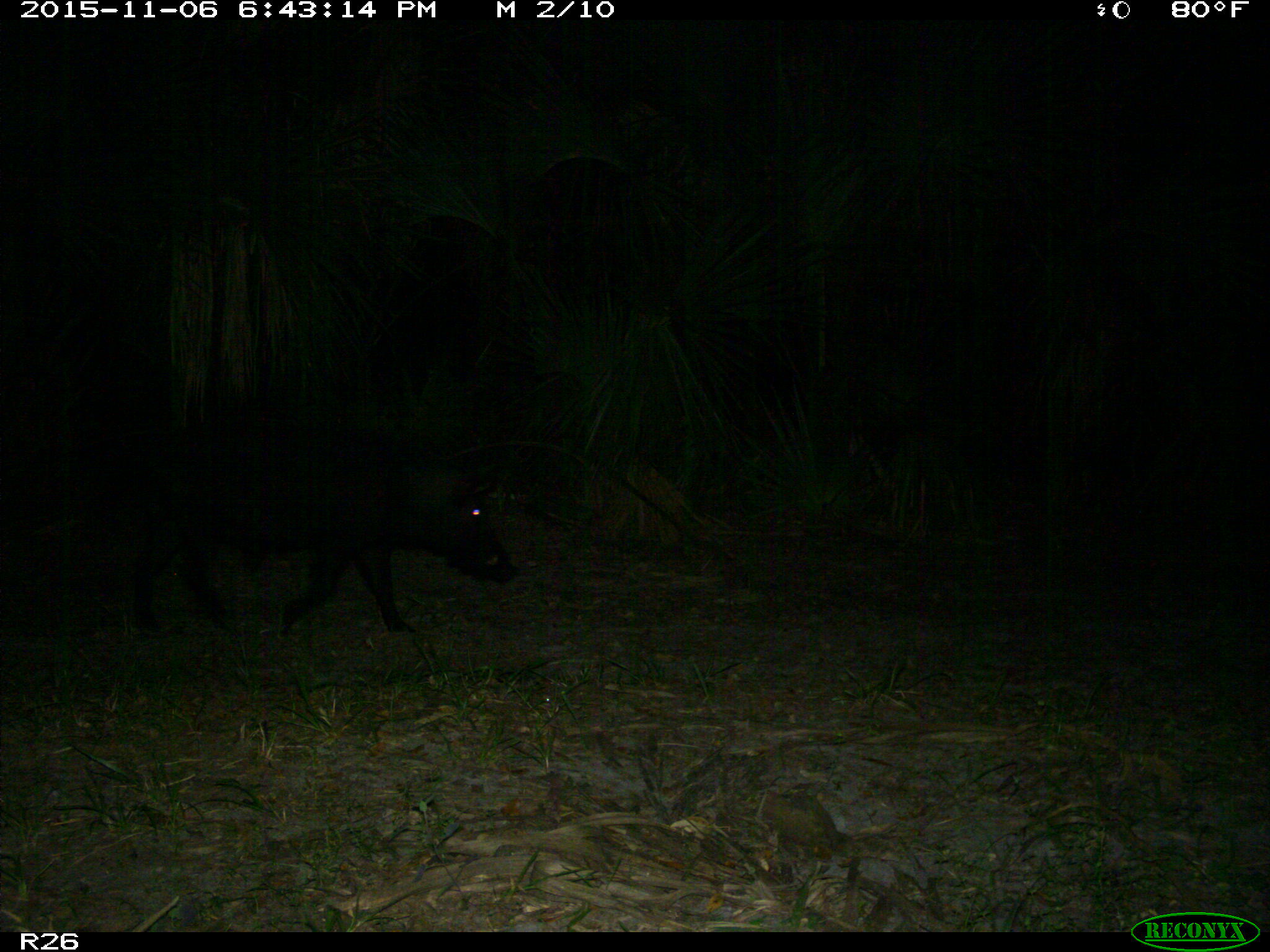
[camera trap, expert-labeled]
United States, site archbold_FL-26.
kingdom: Animalia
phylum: Chordata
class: Mammalia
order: Artiodactyla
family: Suidae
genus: Sus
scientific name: Sus scrofa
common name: wild boar